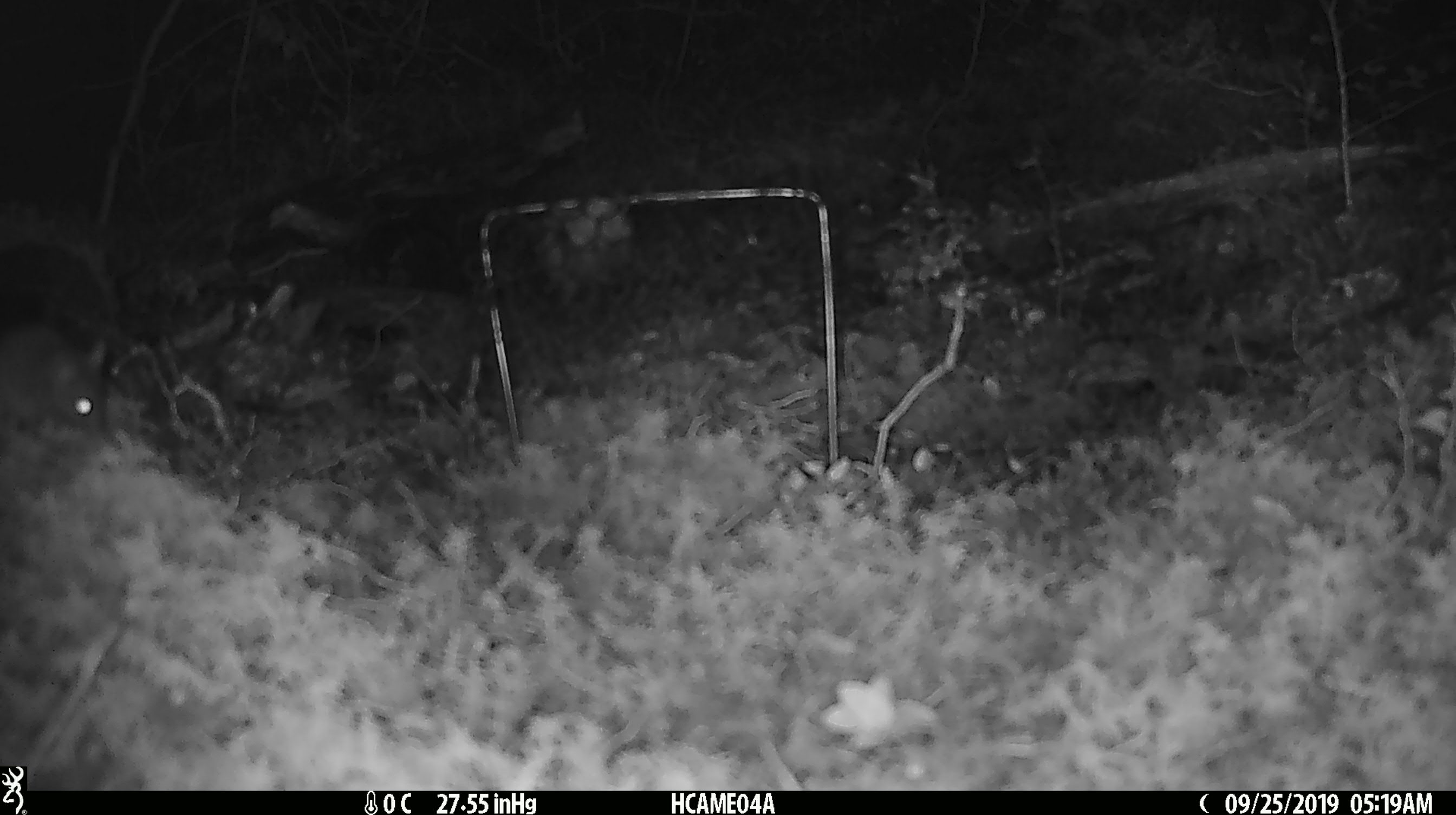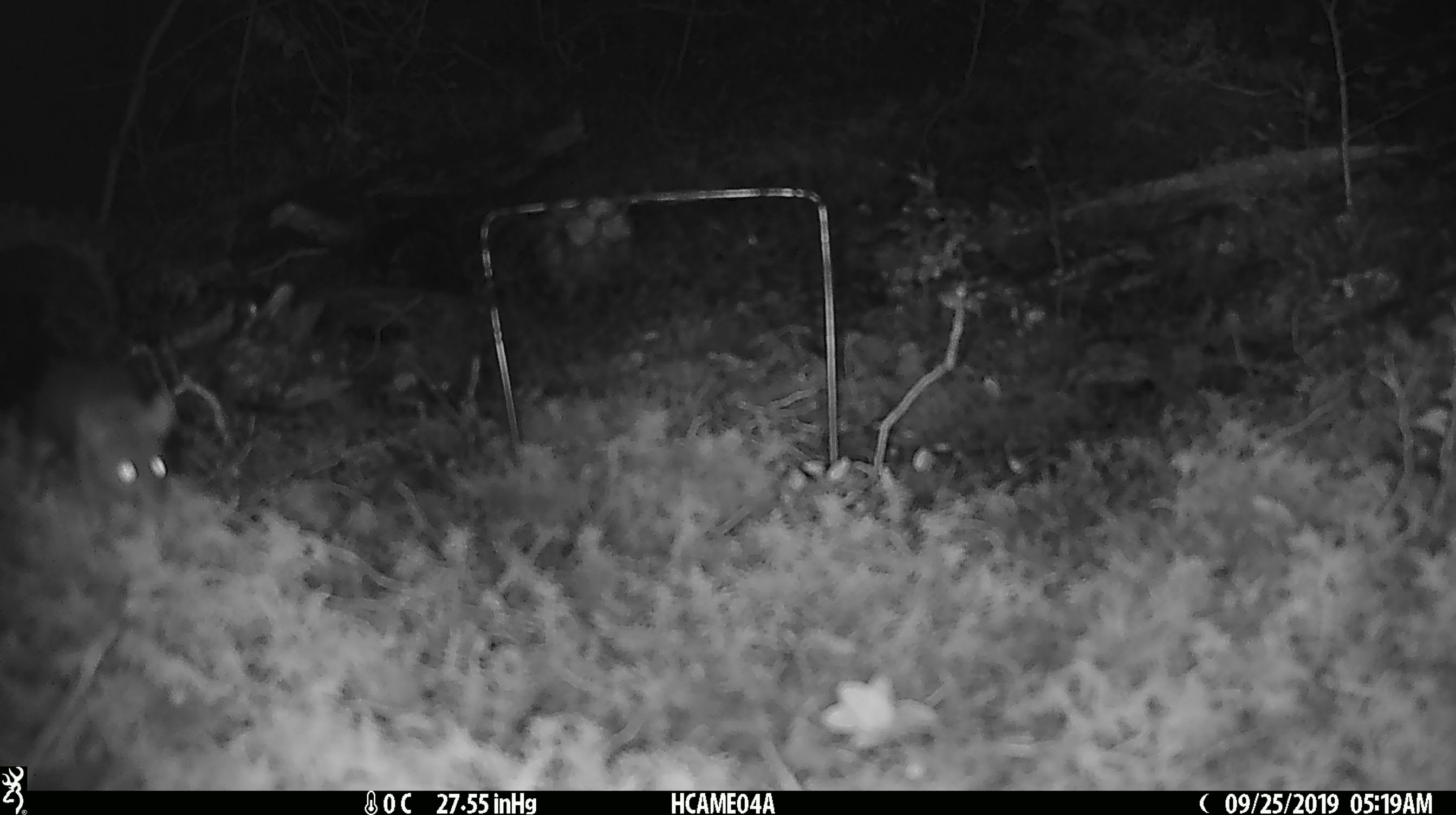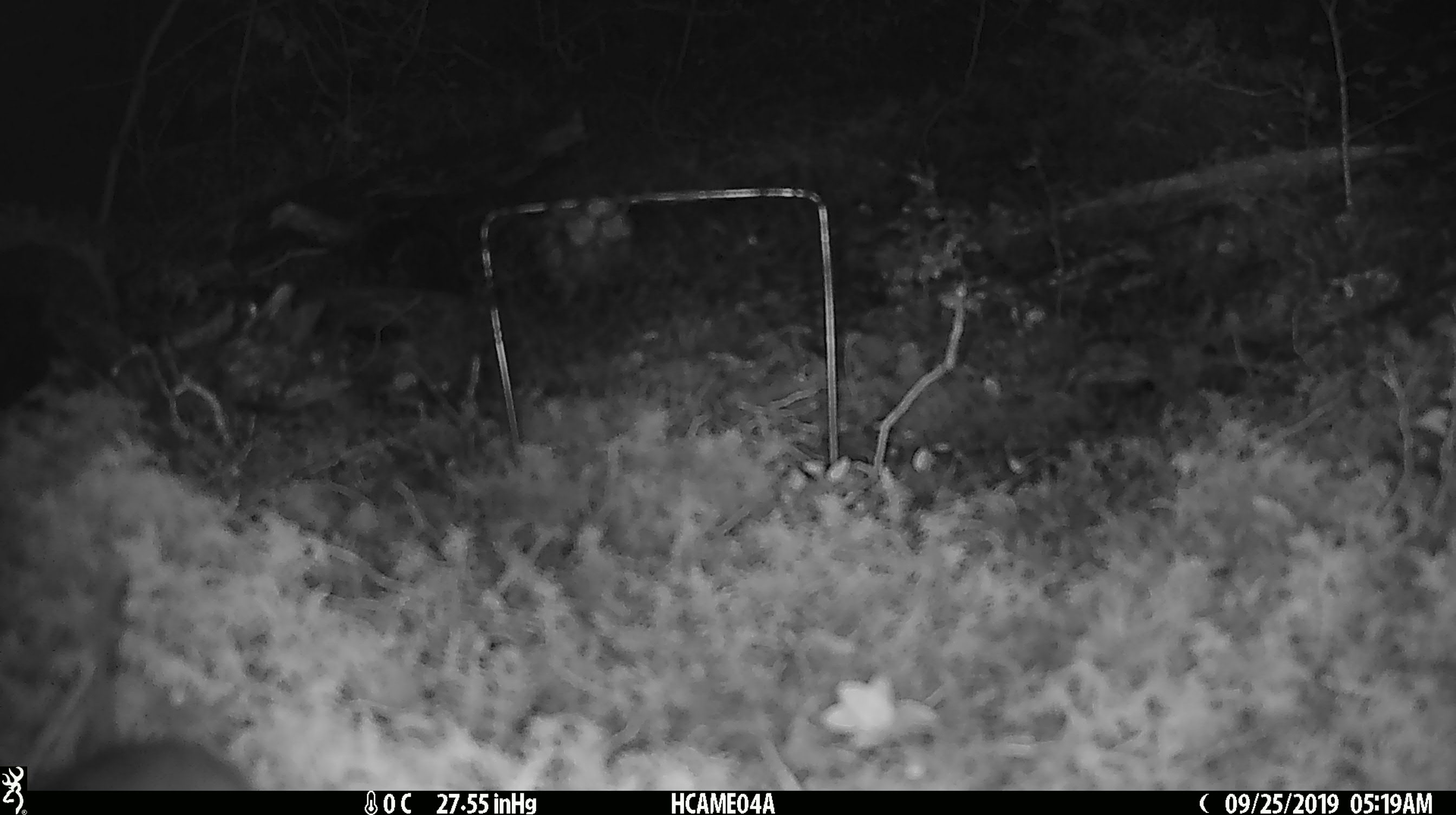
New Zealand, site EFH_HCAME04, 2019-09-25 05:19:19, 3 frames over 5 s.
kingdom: Animalia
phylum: Chordata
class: Mammalia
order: Rodentia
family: Muridae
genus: Mus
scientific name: Mus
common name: mouse